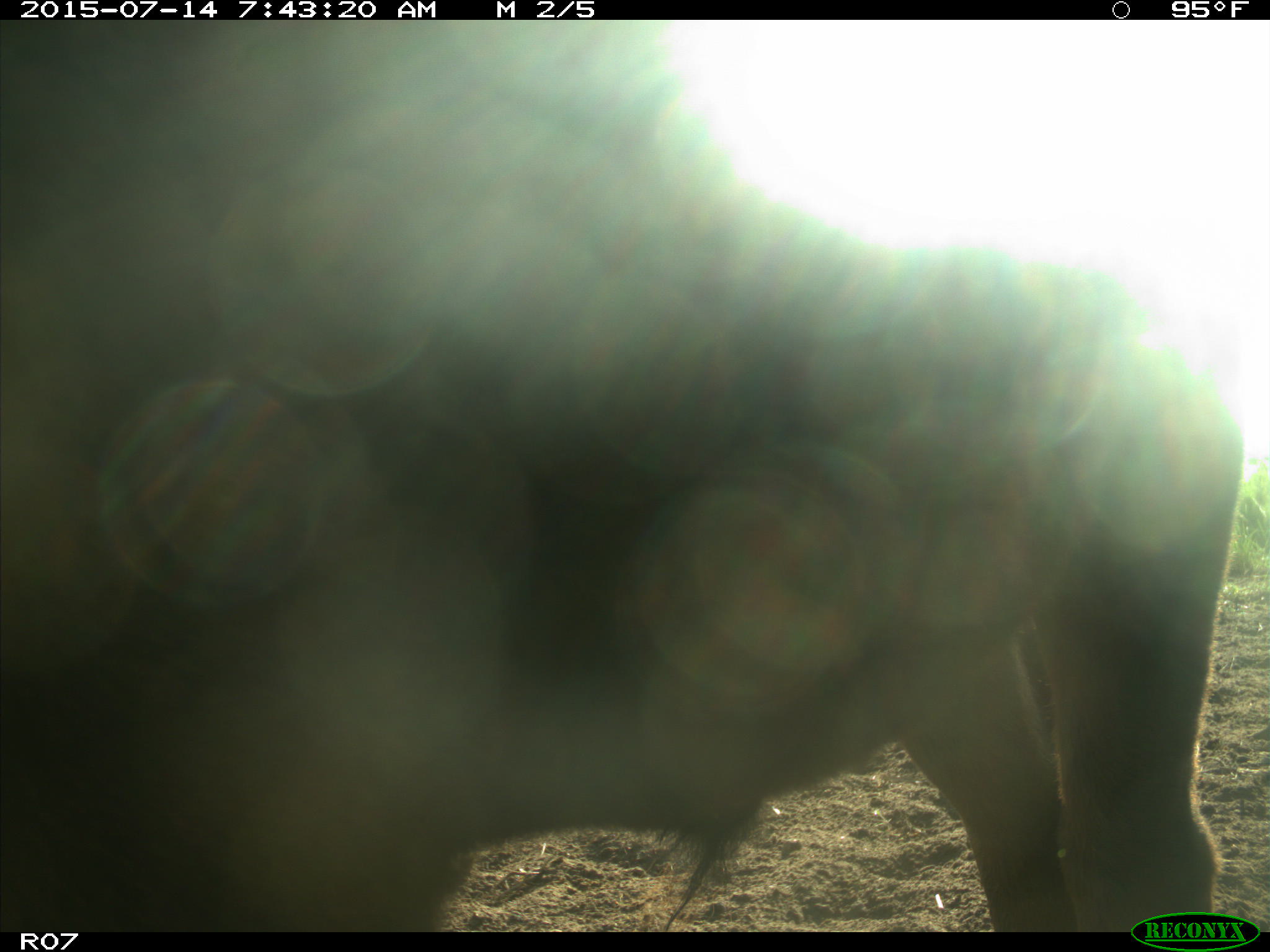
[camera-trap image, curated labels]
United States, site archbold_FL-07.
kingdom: Animalia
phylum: Chordata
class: Mammalia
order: Artiodactyla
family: Bovidae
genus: Bos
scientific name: Bos taurus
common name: domestic cow